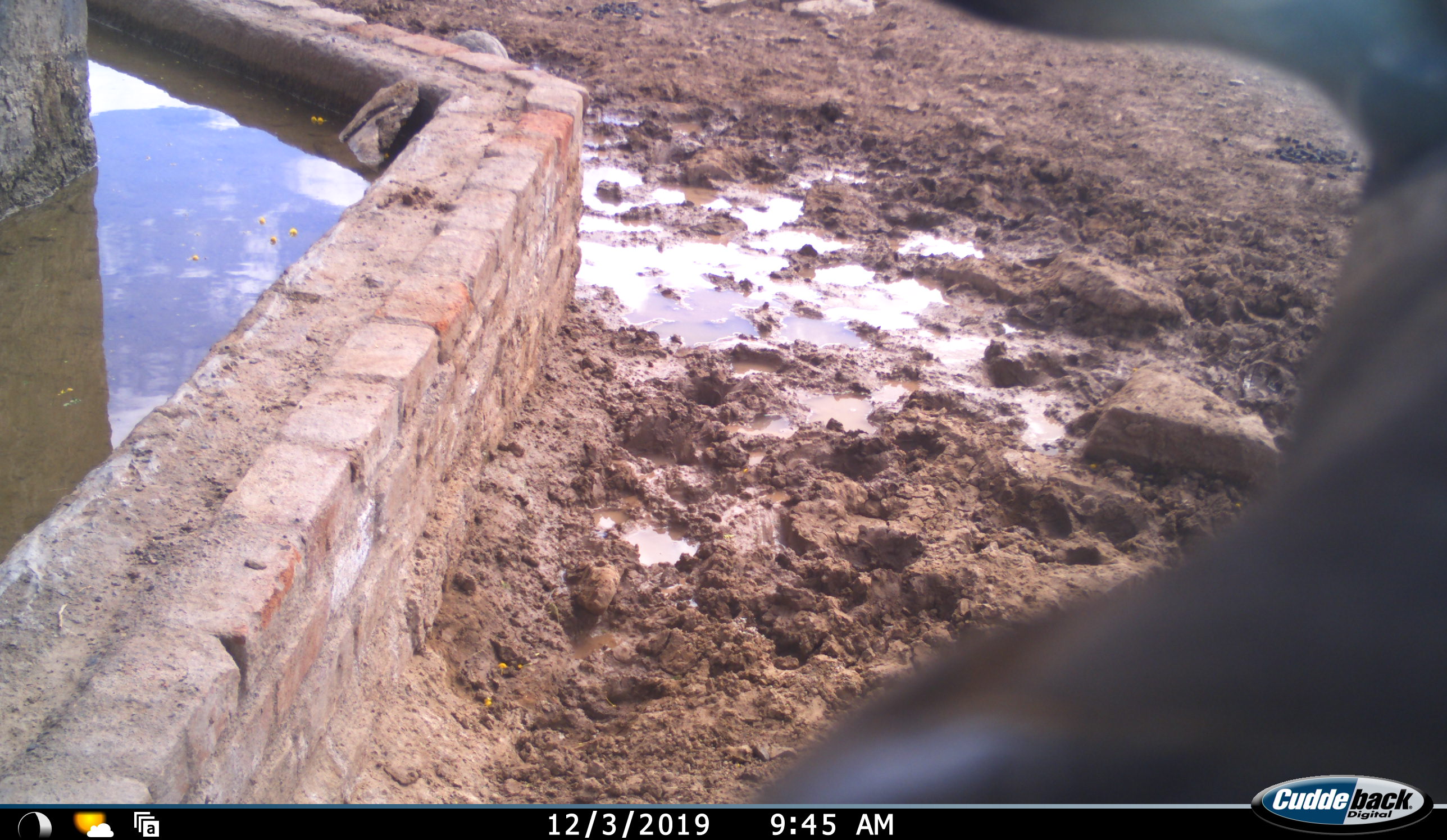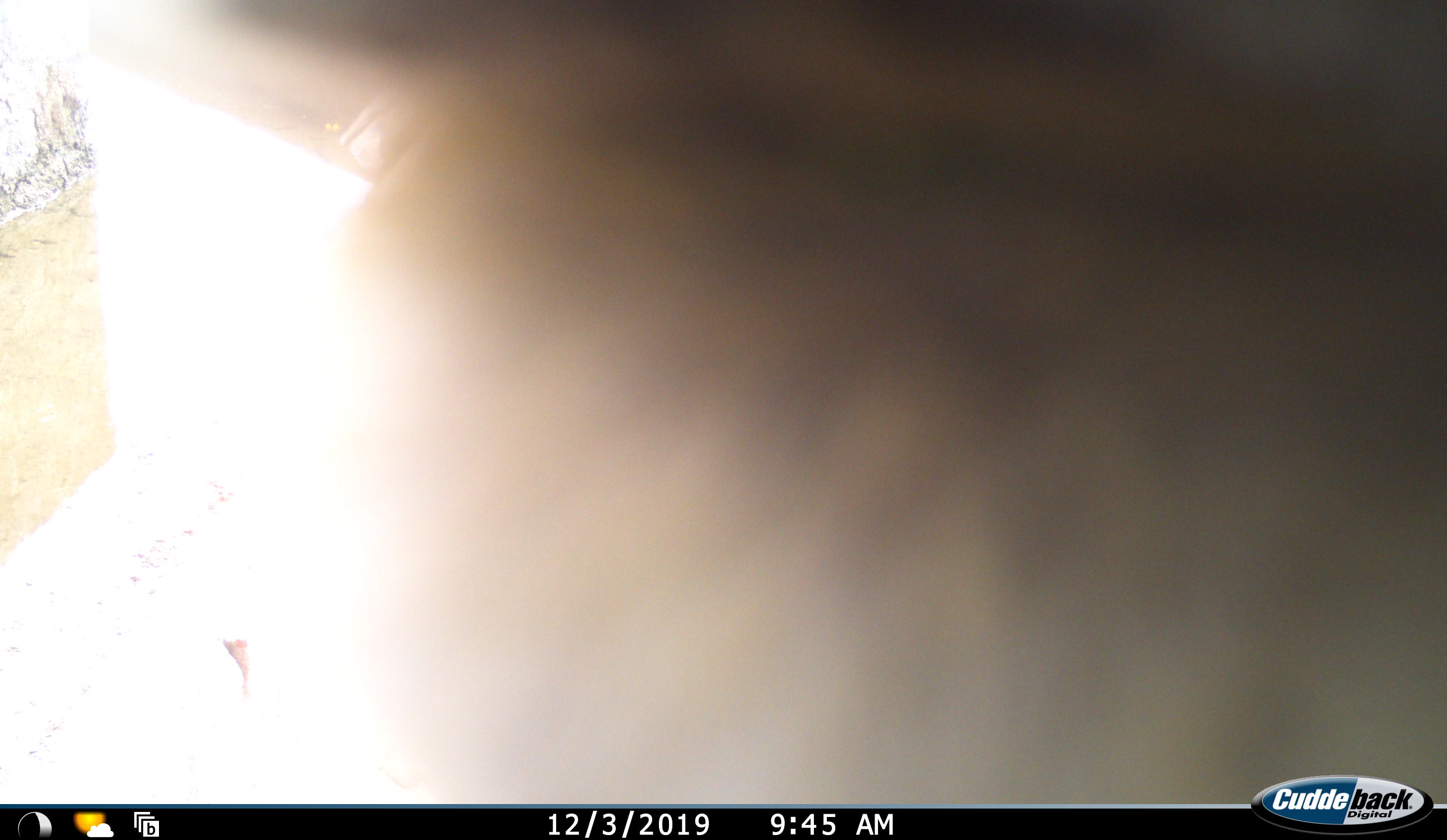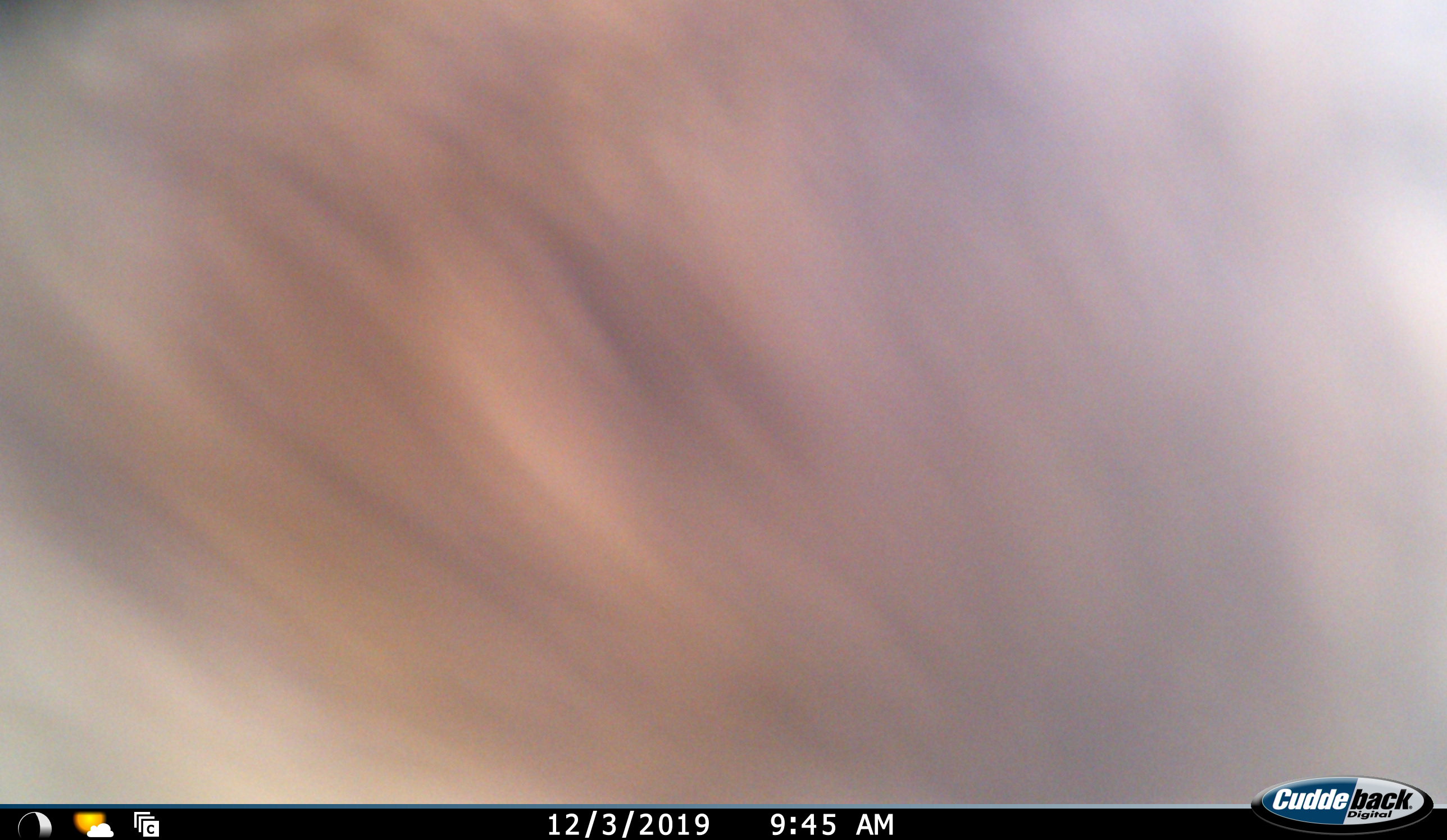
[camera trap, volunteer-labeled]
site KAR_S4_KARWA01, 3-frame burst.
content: unidentified animal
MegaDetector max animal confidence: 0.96